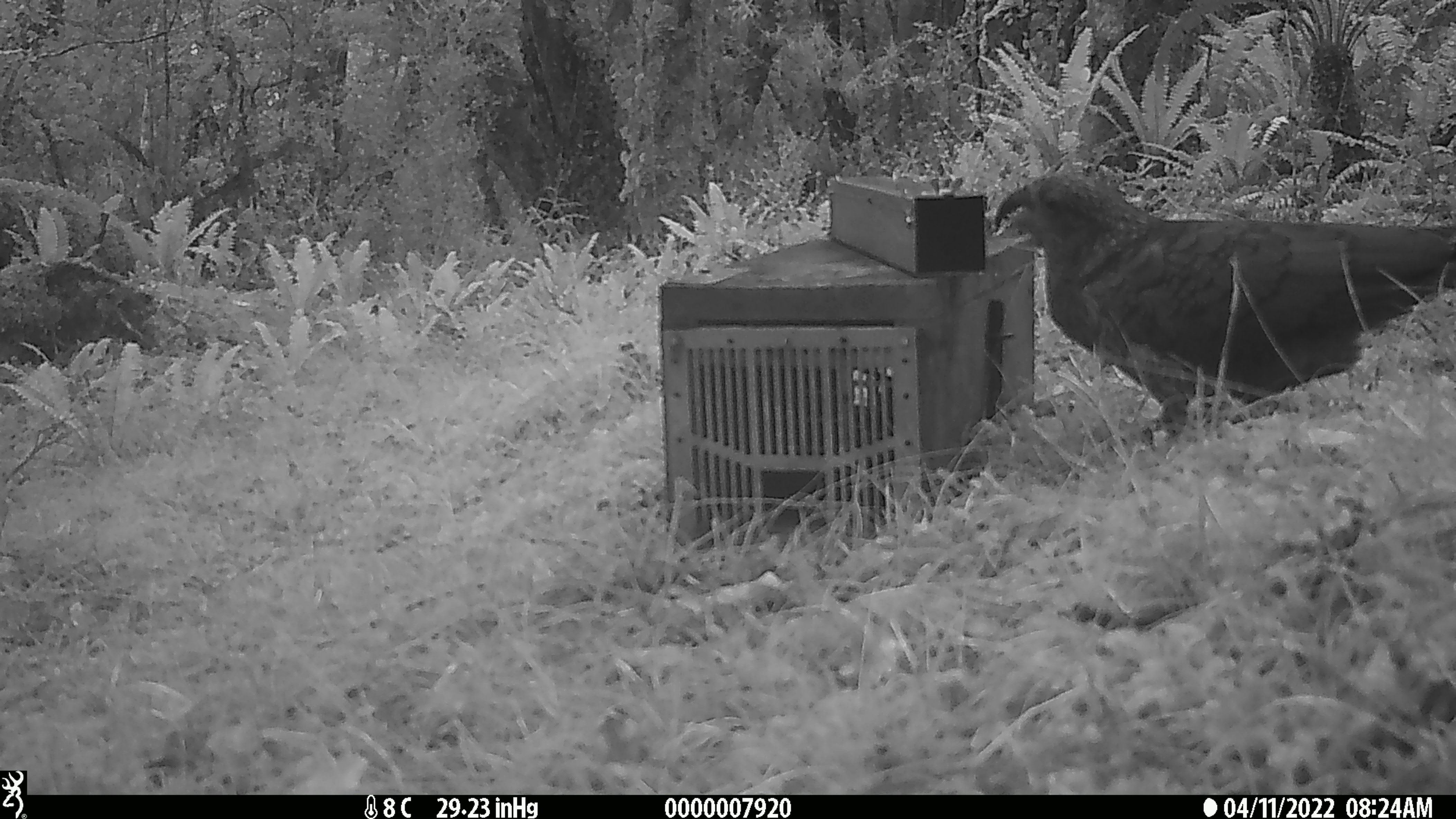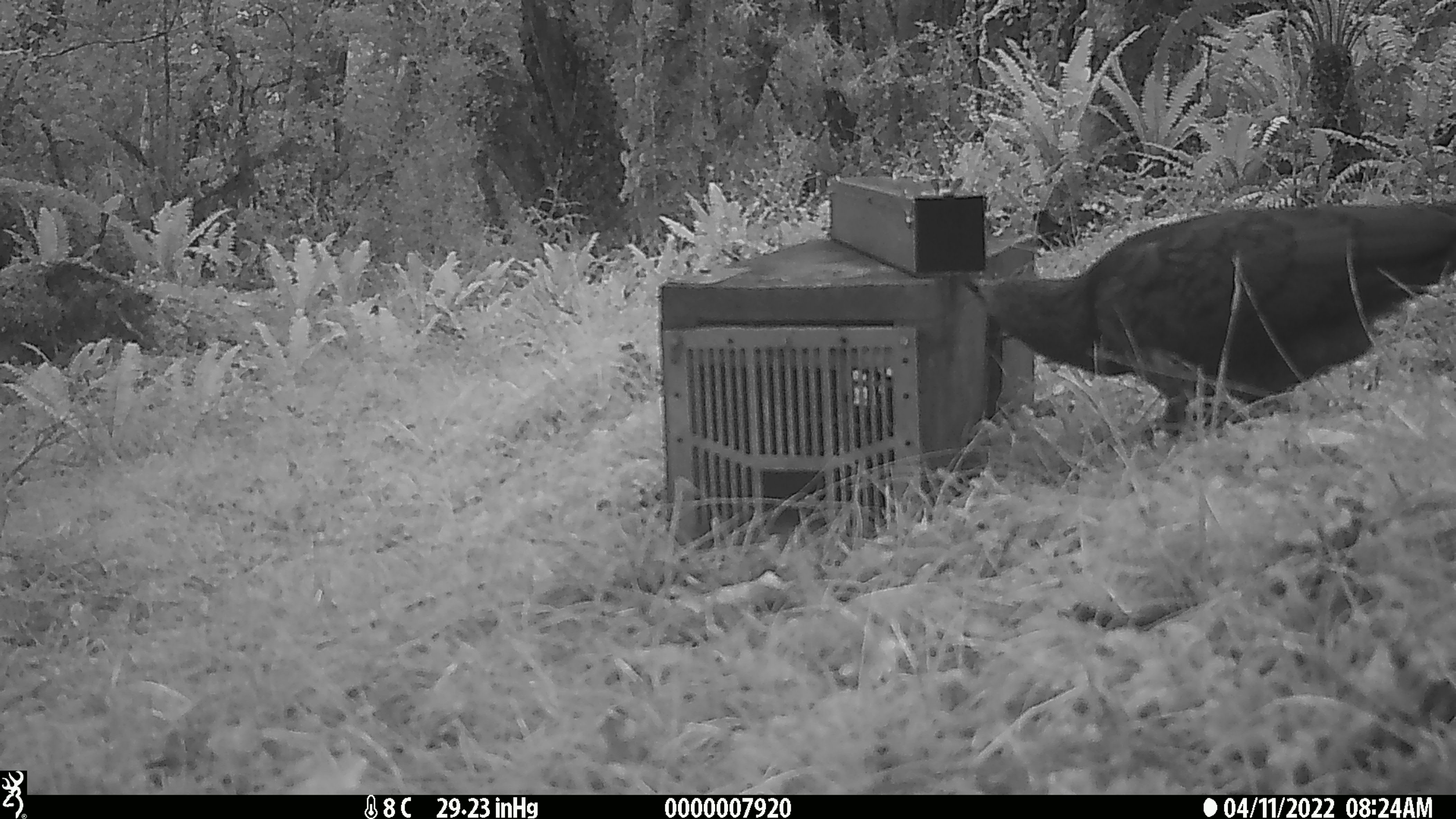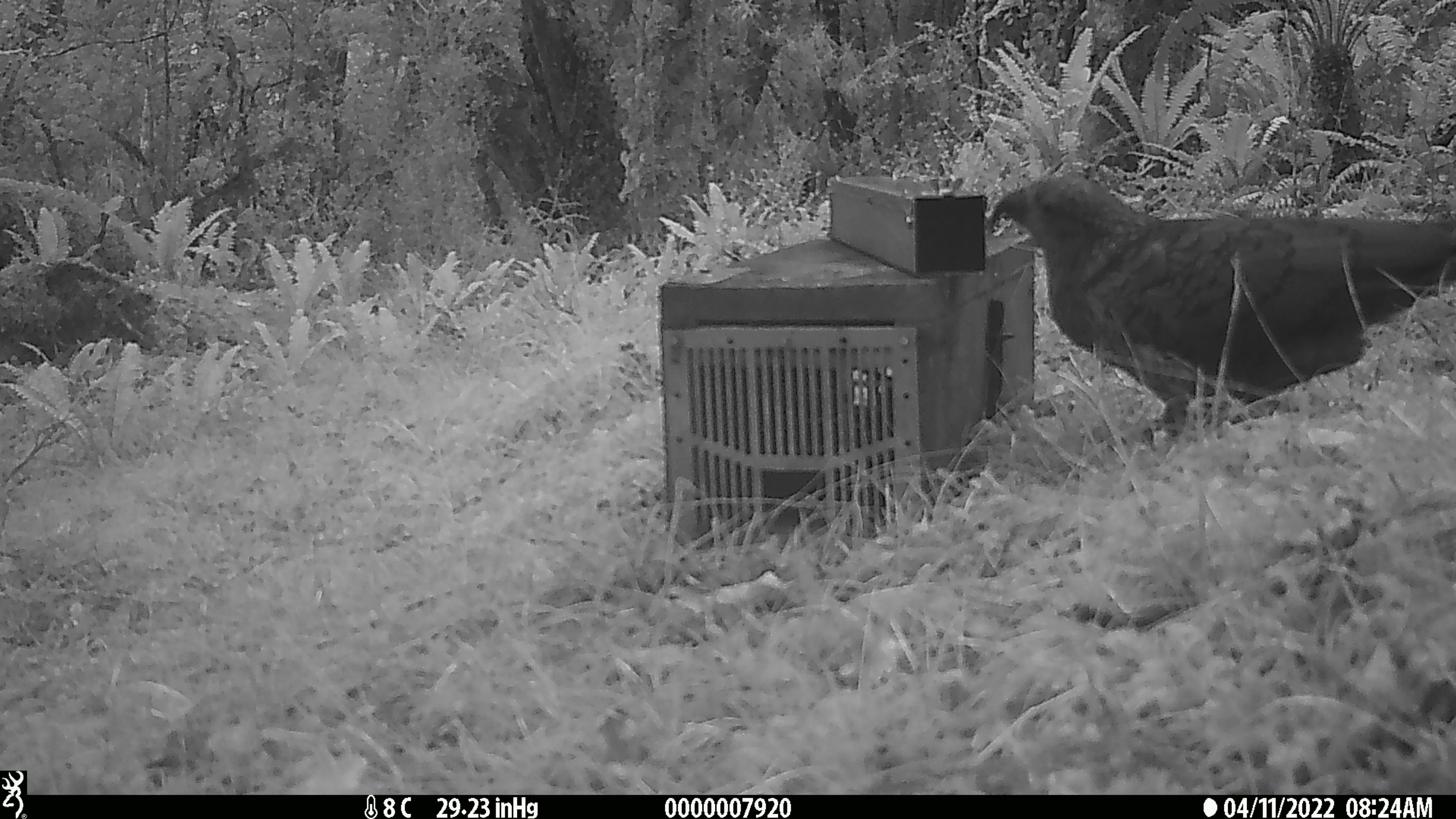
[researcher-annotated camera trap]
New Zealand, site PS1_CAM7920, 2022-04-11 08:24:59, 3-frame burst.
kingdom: Animalia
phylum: Chordata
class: Aves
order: Psittaciformes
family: Strigopidae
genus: Nestor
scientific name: Nestor notabilis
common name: kea